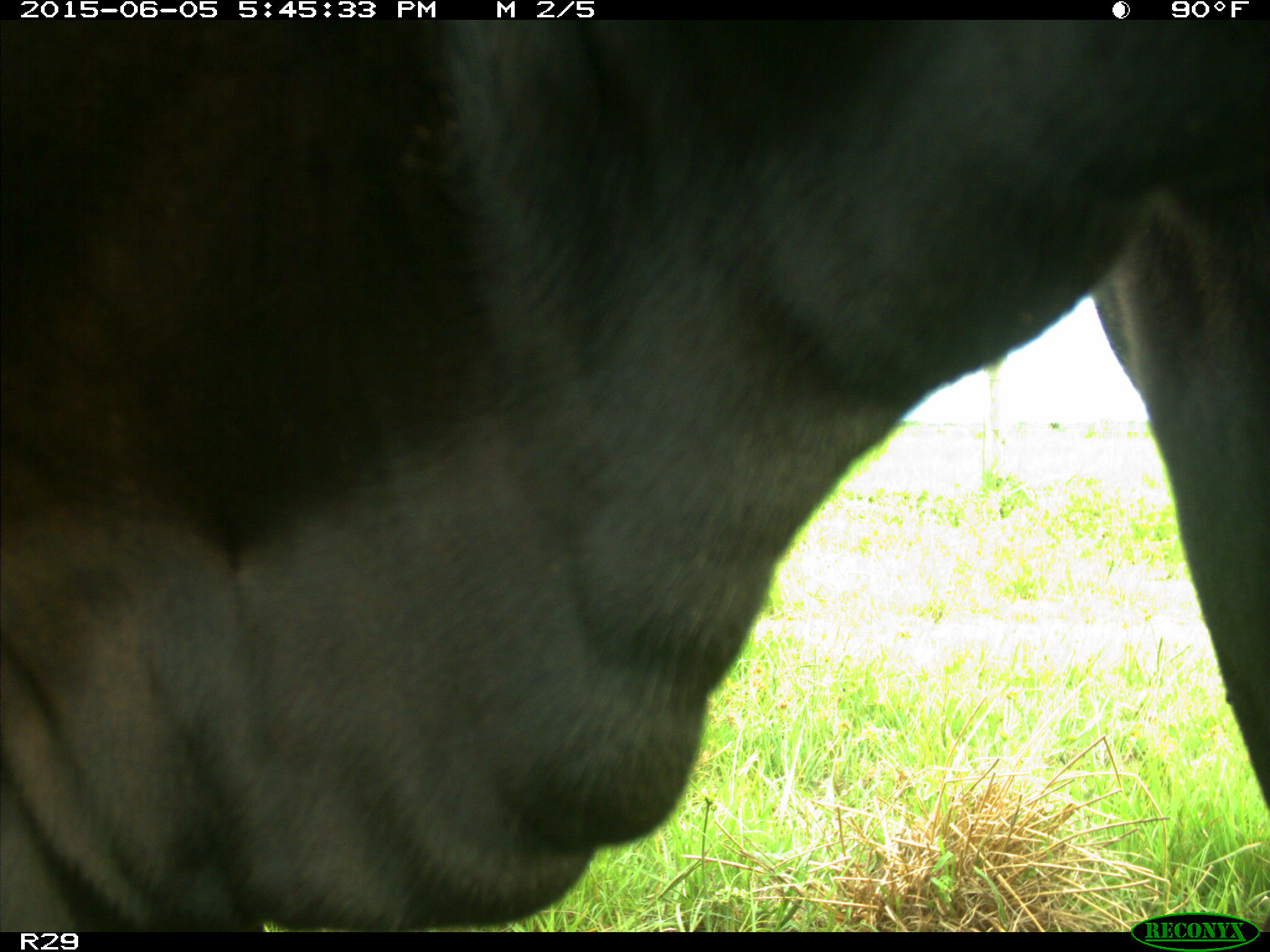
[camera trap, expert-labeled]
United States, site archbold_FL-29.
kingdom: Animalia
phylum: Chordata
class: Mammalia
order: Artiodactyla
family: Bovidae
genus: Bos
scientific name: Bos taurus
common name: domestic cow